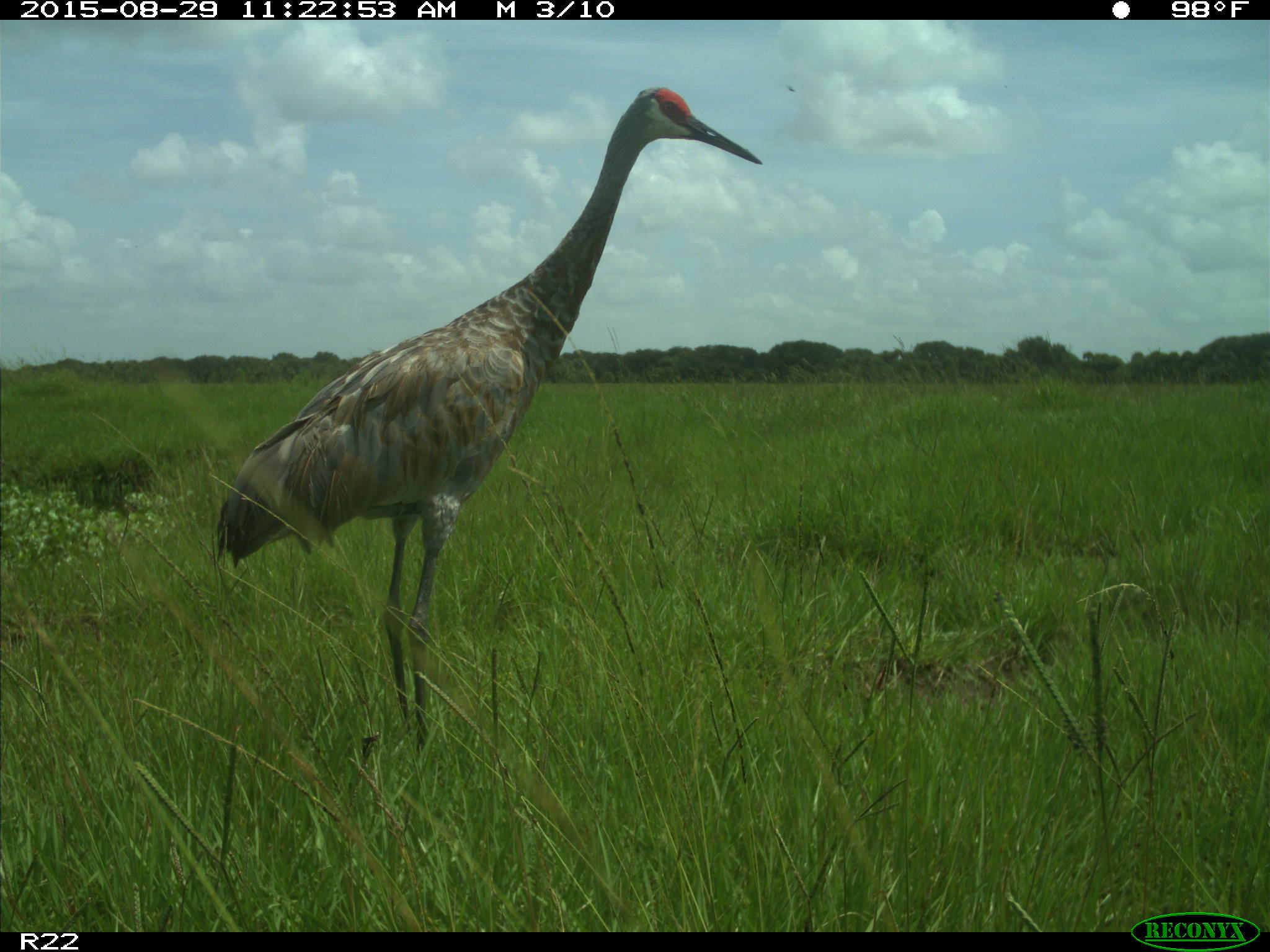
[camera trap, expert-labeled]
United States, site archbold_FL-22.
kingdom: Animalia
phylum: Chordata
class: Aves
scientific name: Aves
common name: birds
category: unidentified bird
Unidentified bird (birds) (Aves).